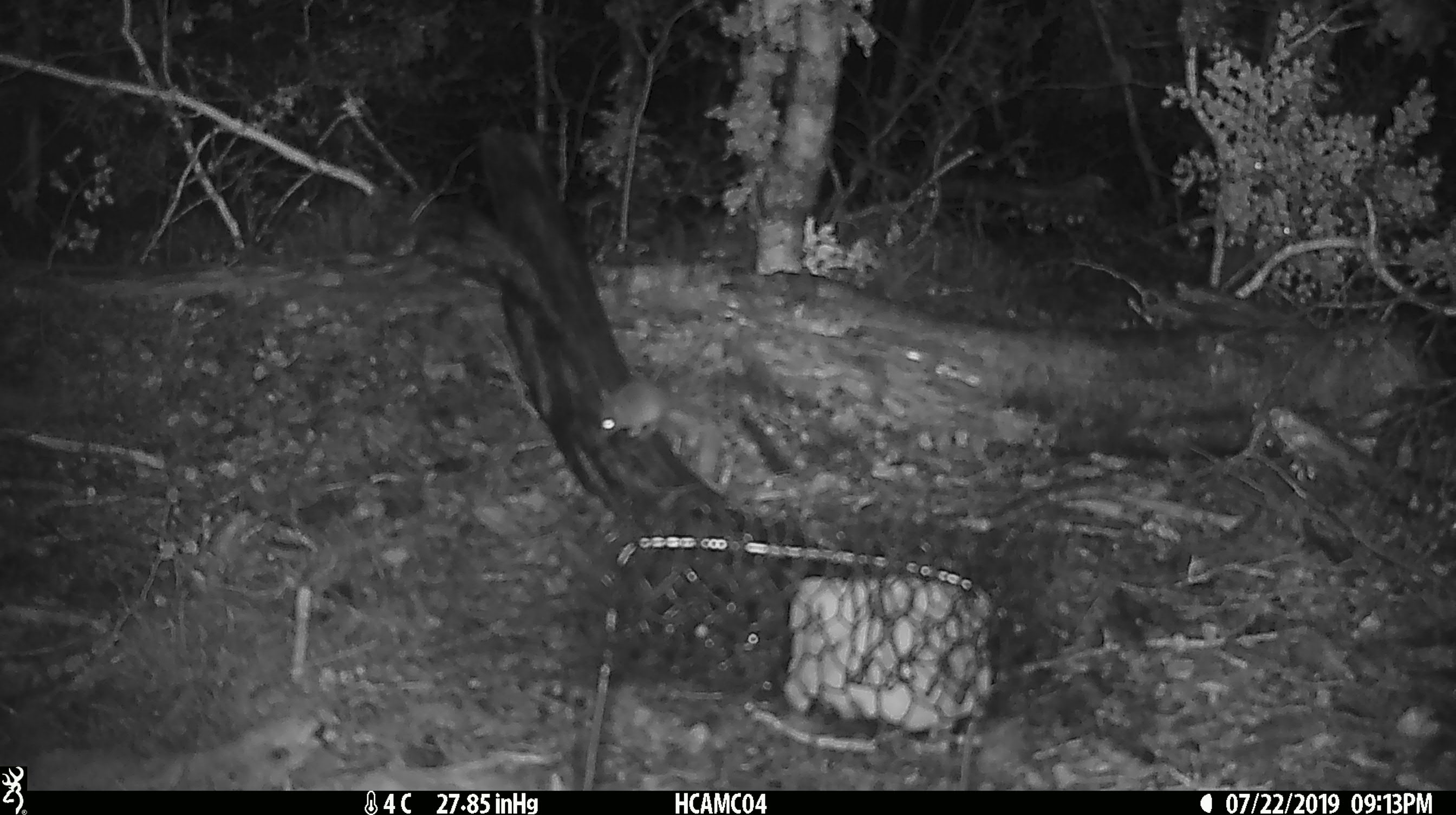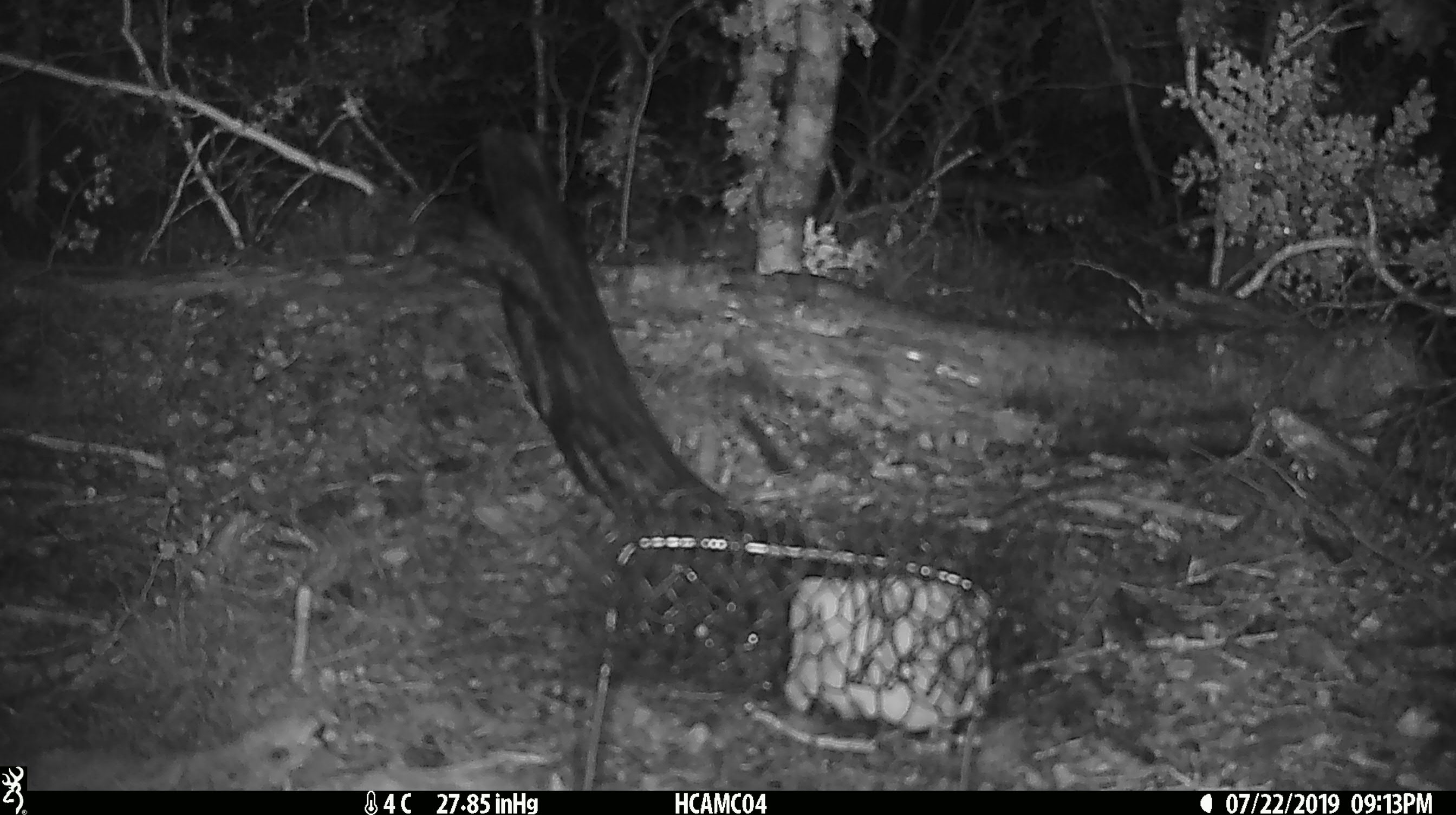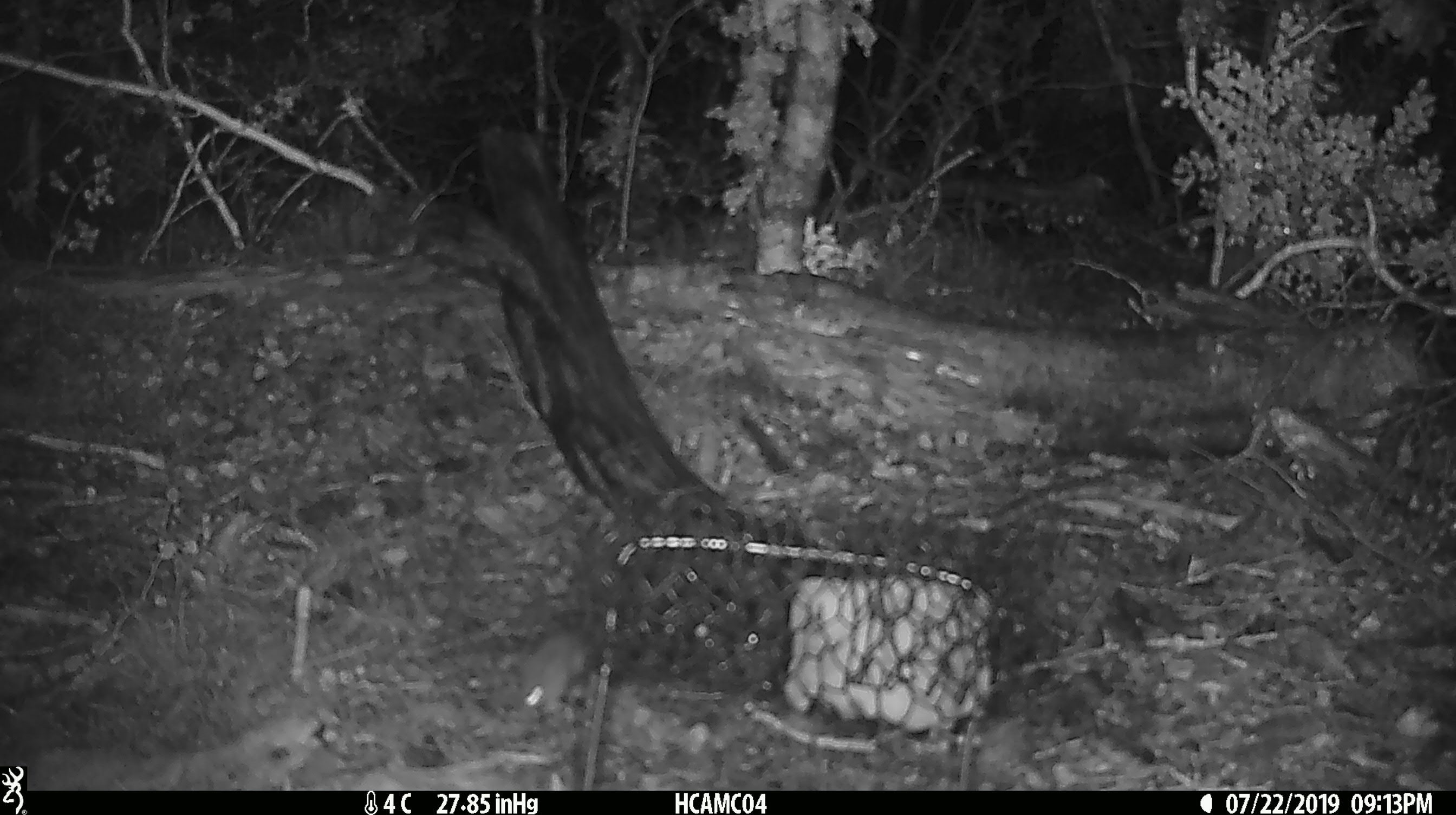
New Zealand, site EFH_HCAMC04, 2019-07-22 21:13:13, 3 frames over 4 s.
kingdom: Animalia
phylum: Chordata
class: Mammalia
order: Rodentia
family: Muridae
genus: Mus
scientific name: Mus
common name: mouse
Mouse (Mus).